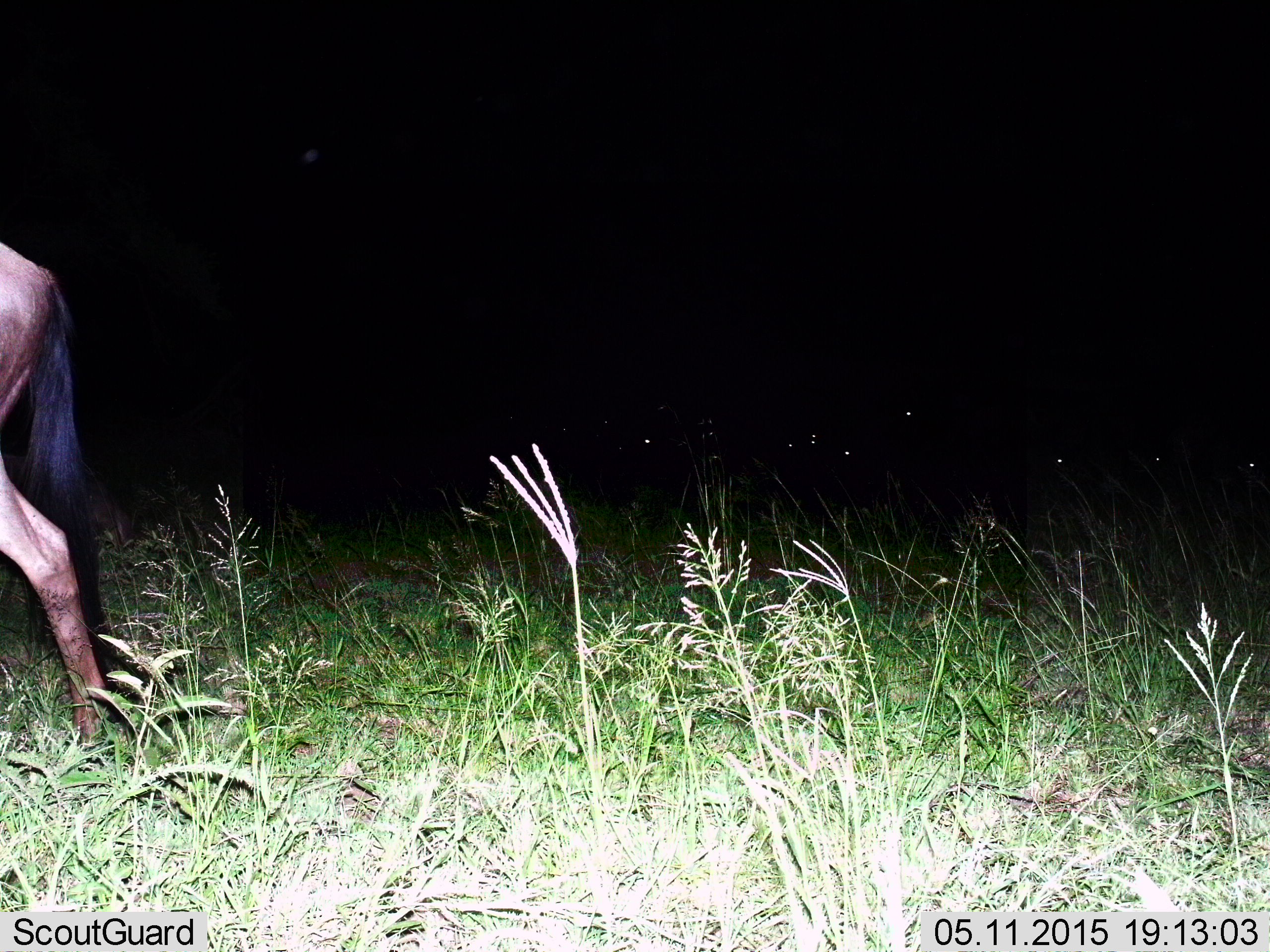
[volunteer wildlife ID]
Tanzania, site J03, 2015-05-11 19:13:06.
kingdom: Animalia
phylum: Chordata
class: Mammalia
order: Artiodactyla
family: Bovidae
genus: Connochaetes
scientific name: Connochaetes taurinus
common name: blue wildebeest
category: wildebeest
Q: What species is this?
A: Wildebeest (blue wildebeest) (Connochaetes taurinus).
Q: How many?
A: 1.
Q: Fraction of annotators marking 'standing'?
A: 40%.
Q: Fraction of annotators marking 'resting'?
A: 20%.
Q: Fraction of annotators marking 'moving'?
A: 80%.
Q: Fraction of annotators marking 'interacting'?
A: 0%.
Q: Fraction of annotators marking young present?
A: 0%.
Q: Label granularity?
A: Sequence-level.